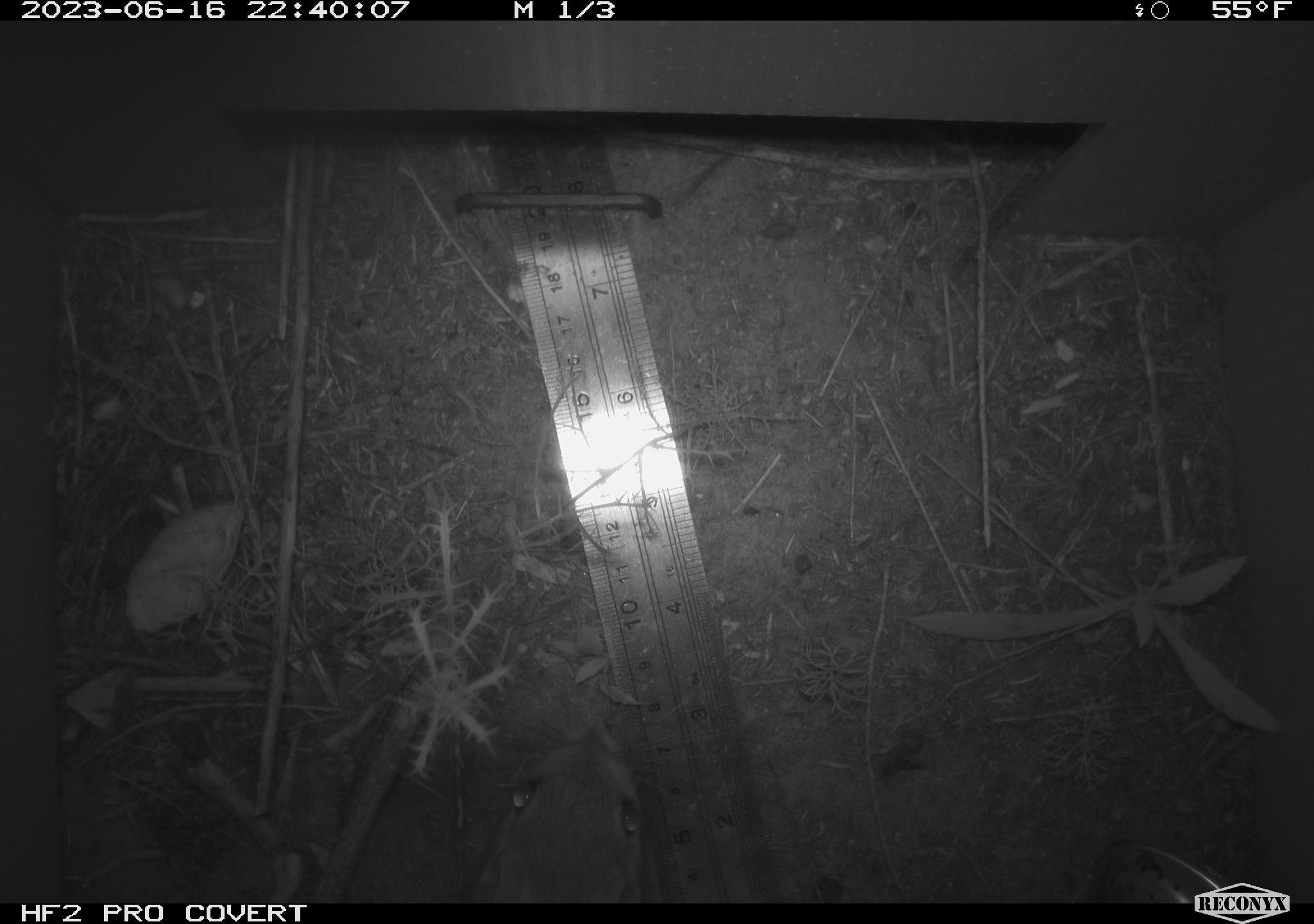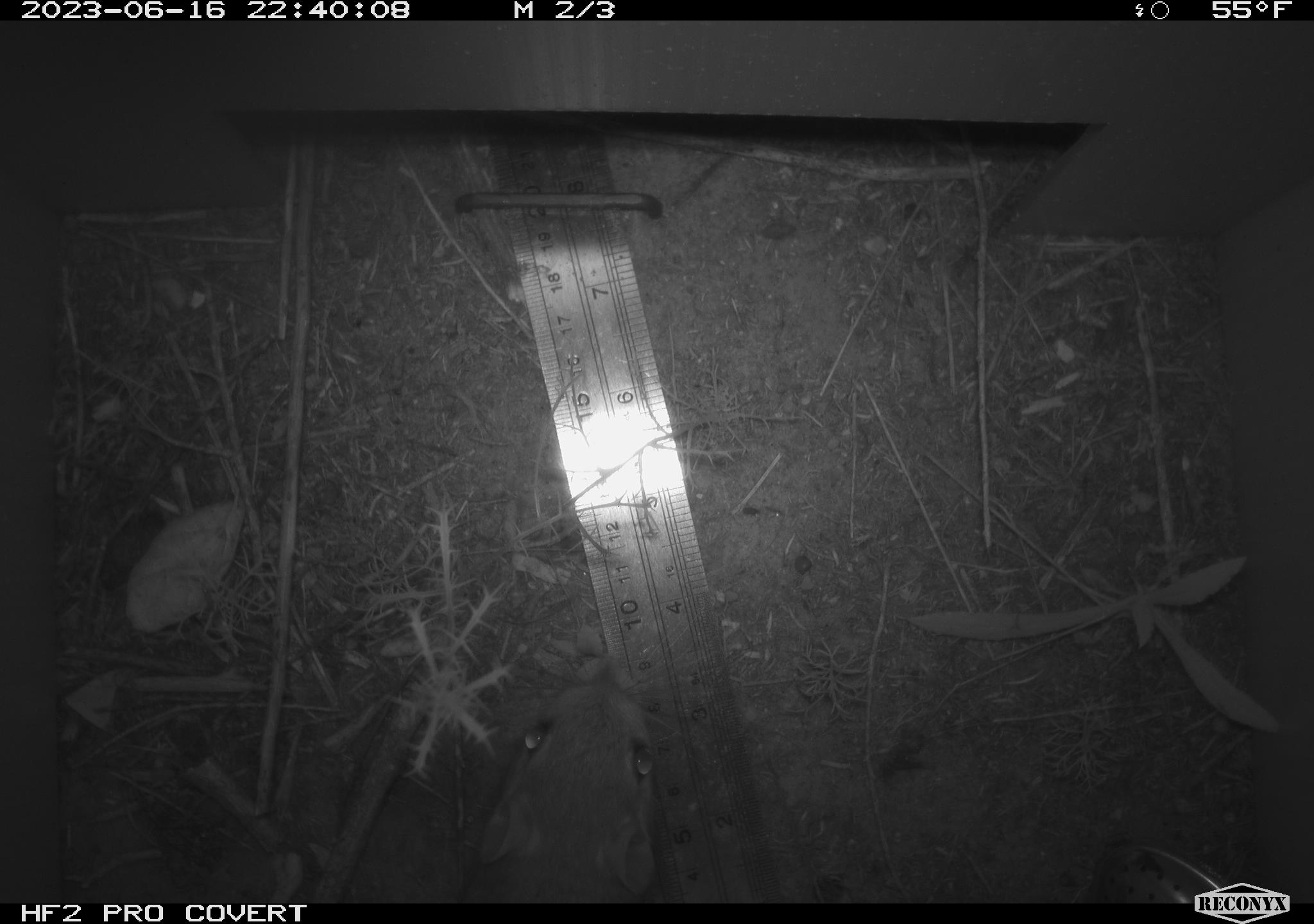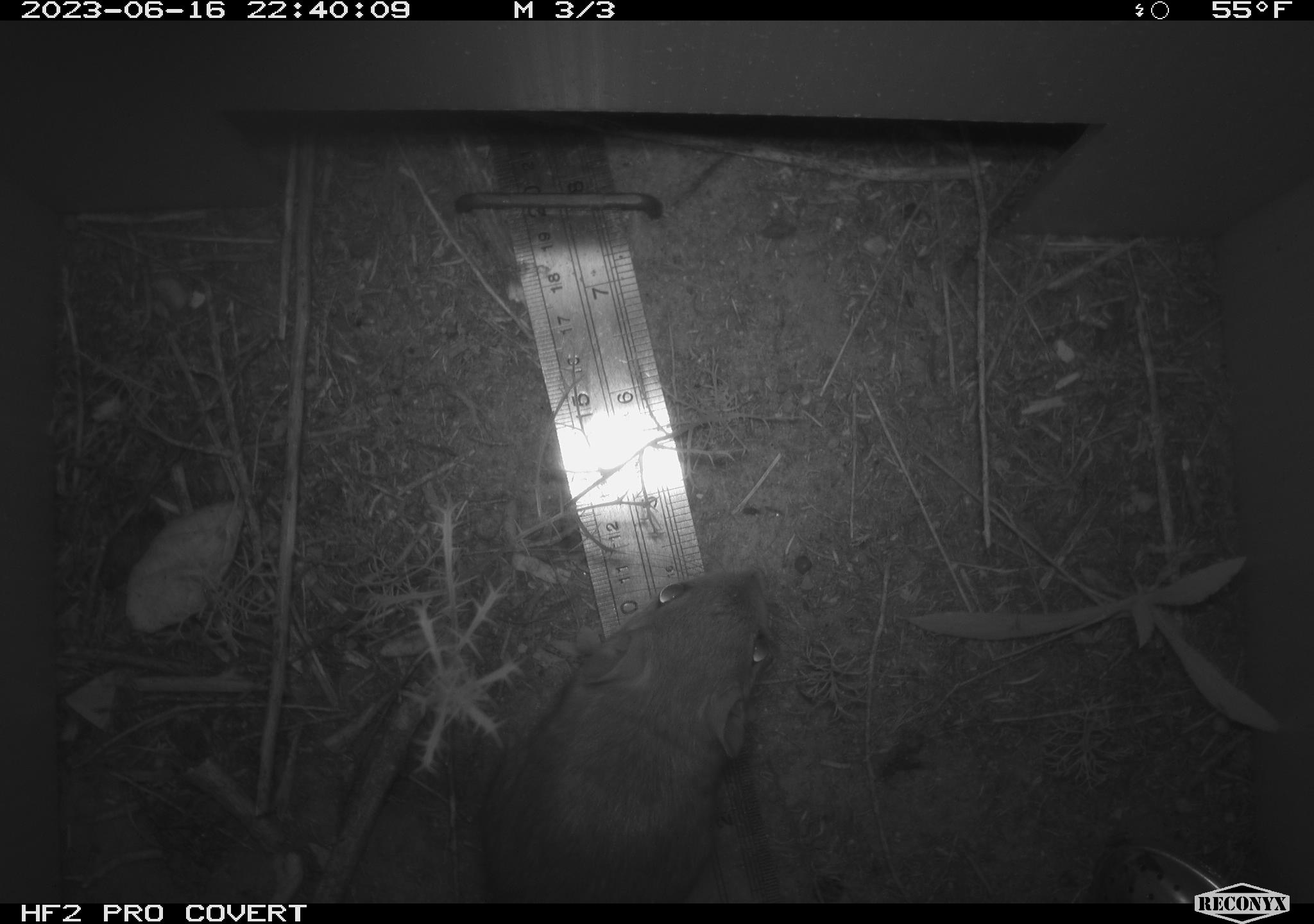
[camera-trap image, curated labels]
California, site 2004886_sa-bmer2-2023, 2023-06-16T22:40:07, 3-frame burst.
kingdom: Animalia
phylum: Chordata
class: Mammalia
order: Rodentia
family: Heteromyidae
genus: Dipodomys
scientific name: Dipodomys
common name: kangaroo rats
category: dipodomys species